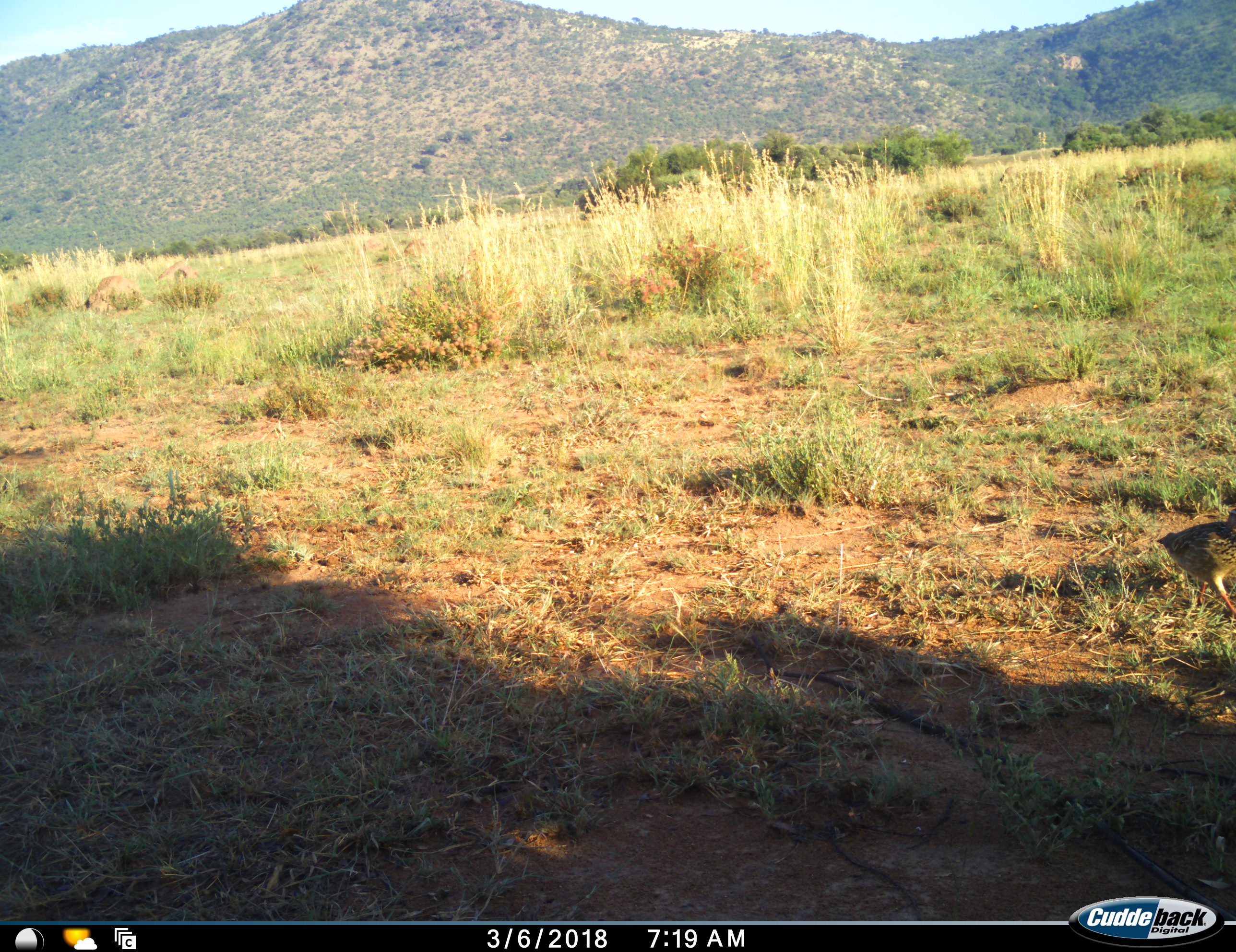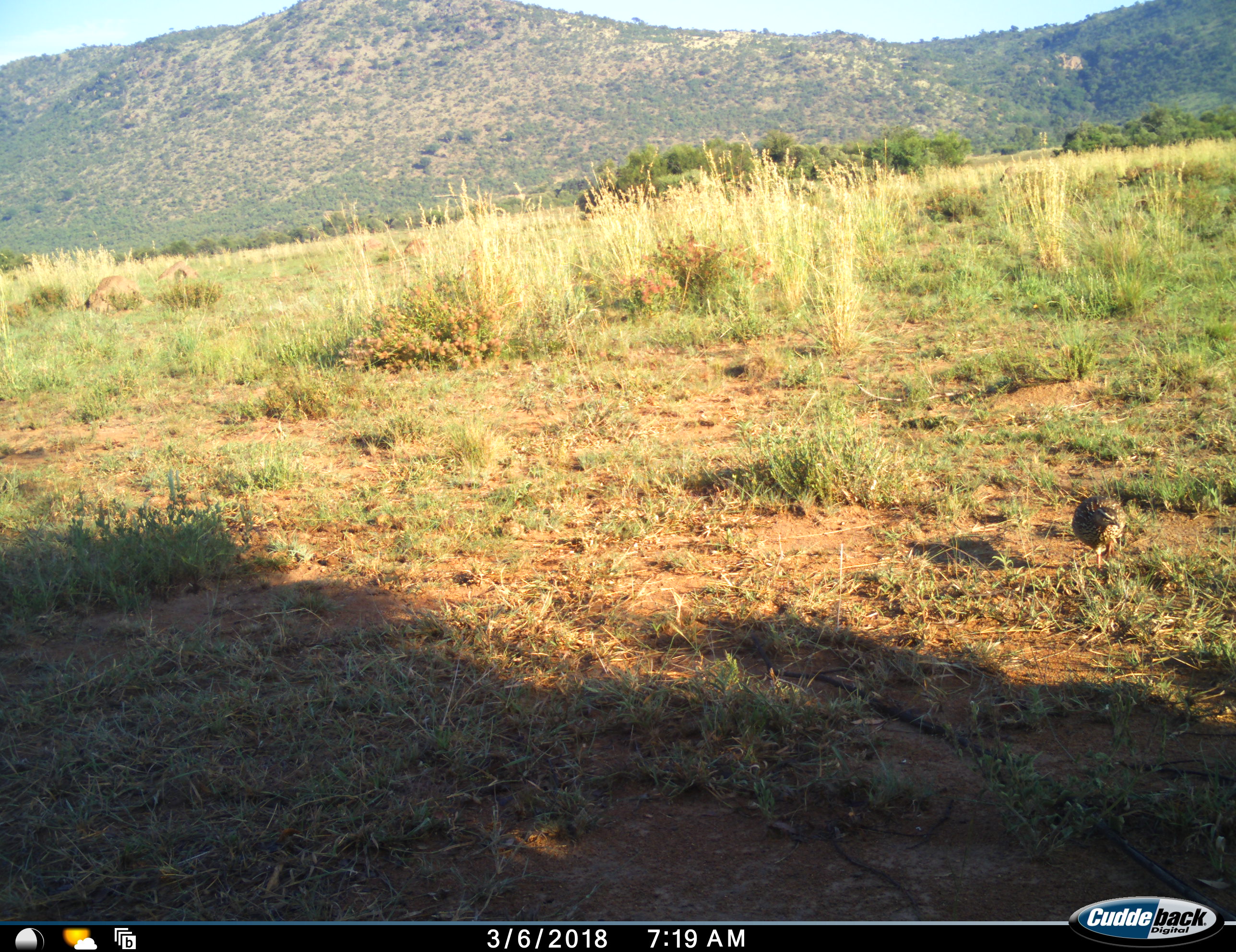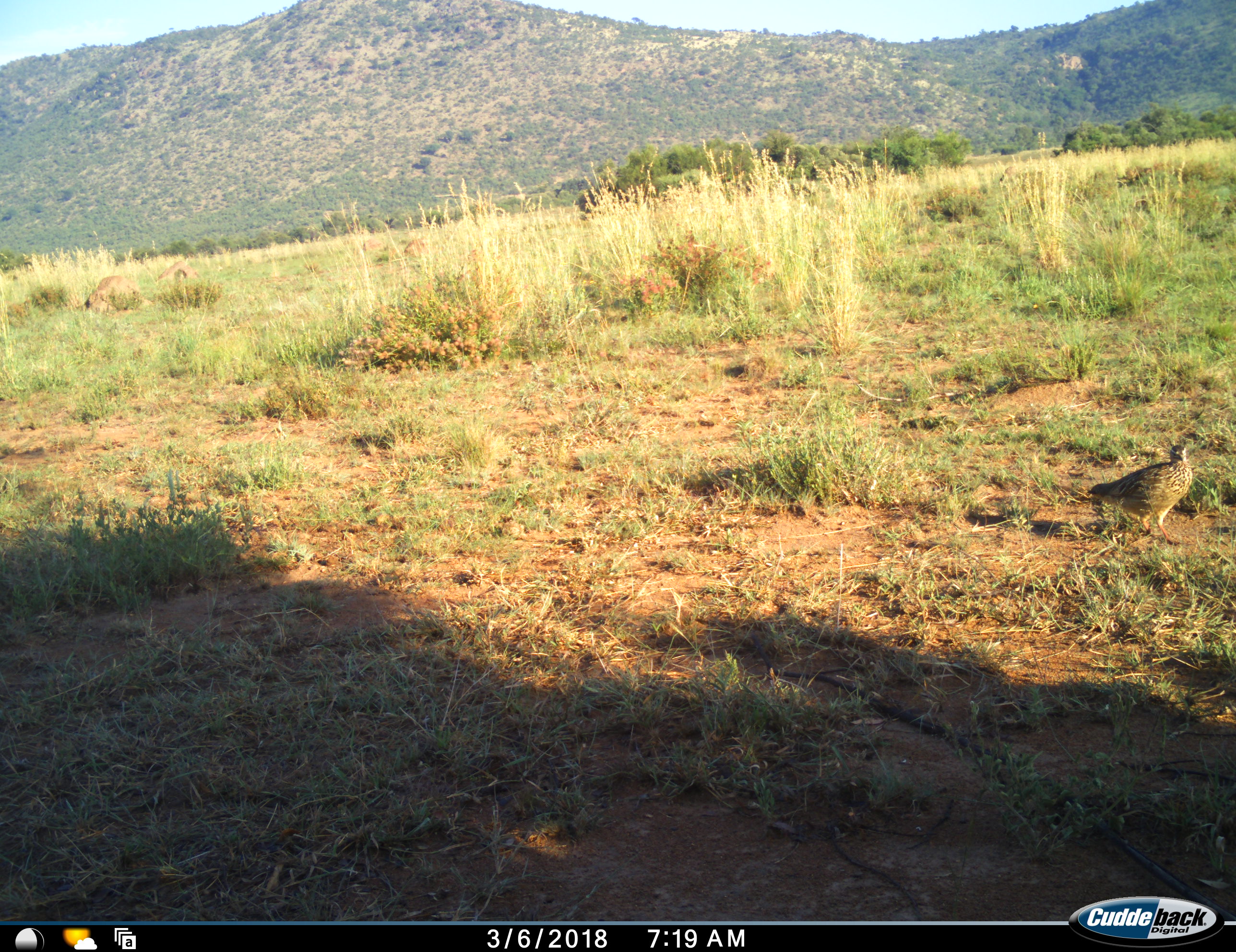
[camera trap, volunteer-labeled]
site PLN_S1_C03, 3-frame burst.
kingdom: Animalia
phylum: Chordata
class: Aves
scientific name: Aves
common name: bird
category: birdother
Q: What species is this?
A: Birdother (bird) (Aves).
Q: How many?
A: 1.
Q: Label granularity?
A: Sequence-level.